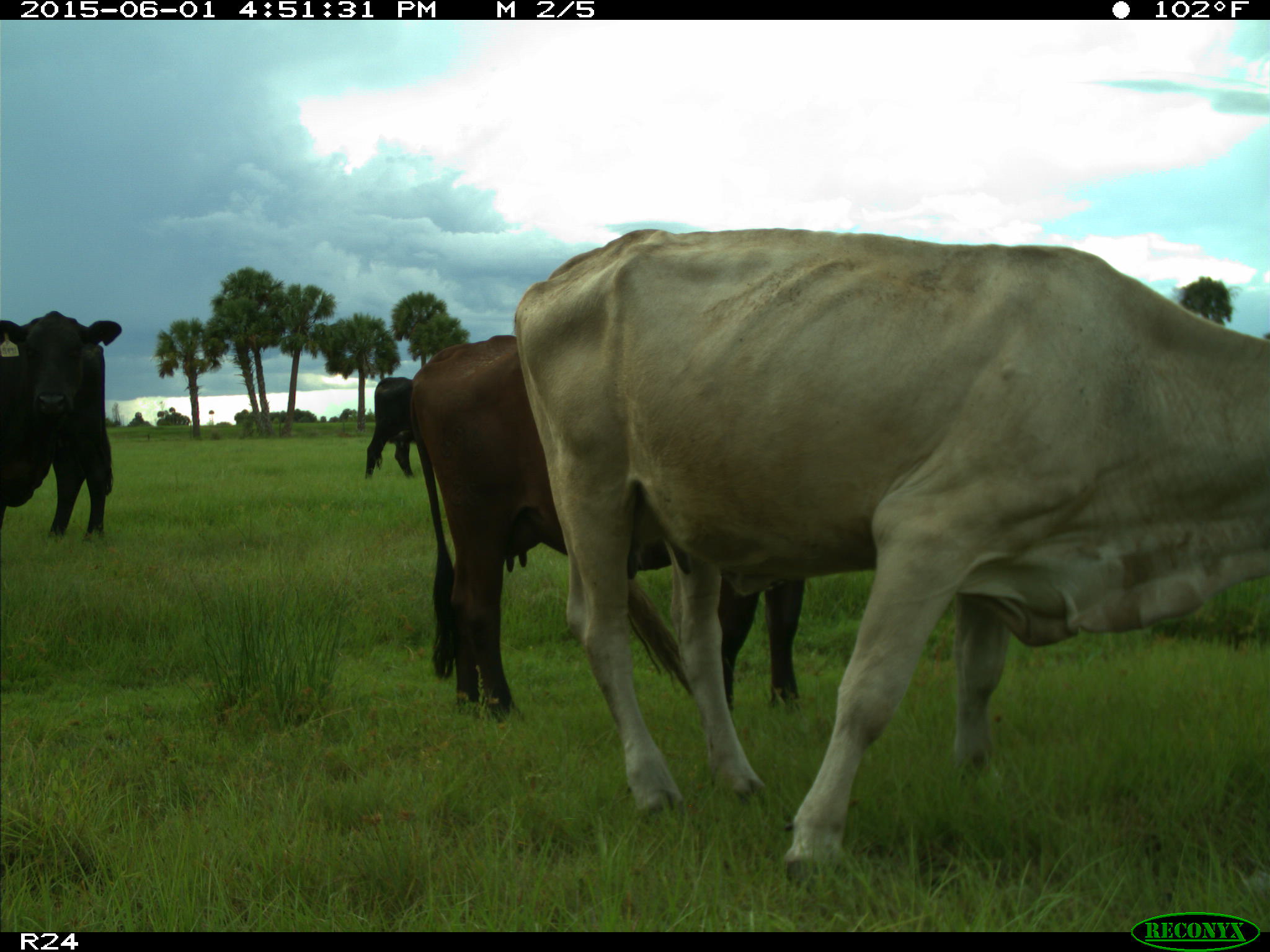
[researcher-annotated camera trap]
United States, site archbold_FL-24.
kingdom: Animalia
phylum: Chordata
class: Mammalia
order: Artiodactyla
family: Bovidae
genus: Bos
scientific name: Bos taurus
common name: domestic cow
Bos taurus (domestic cow).